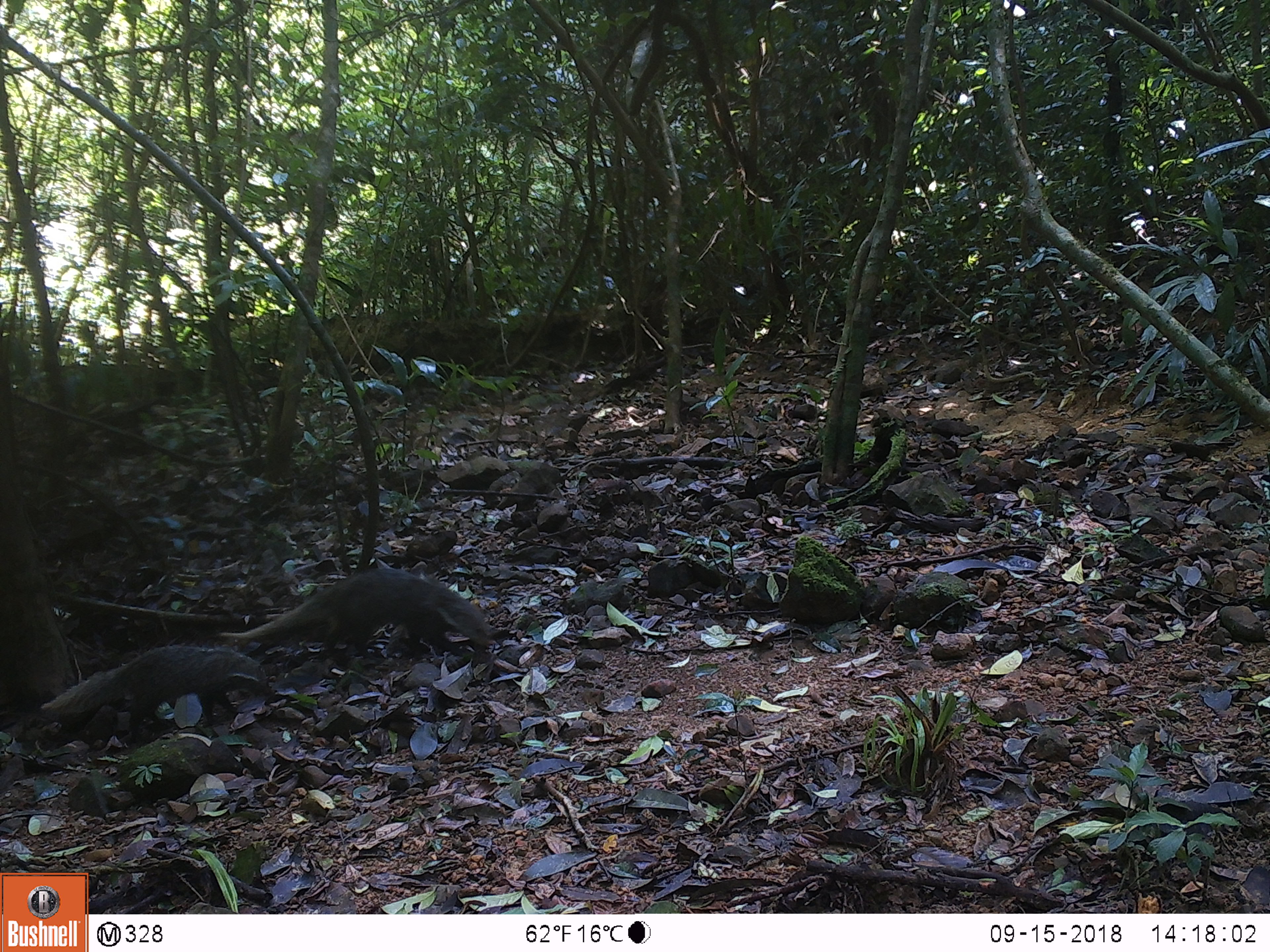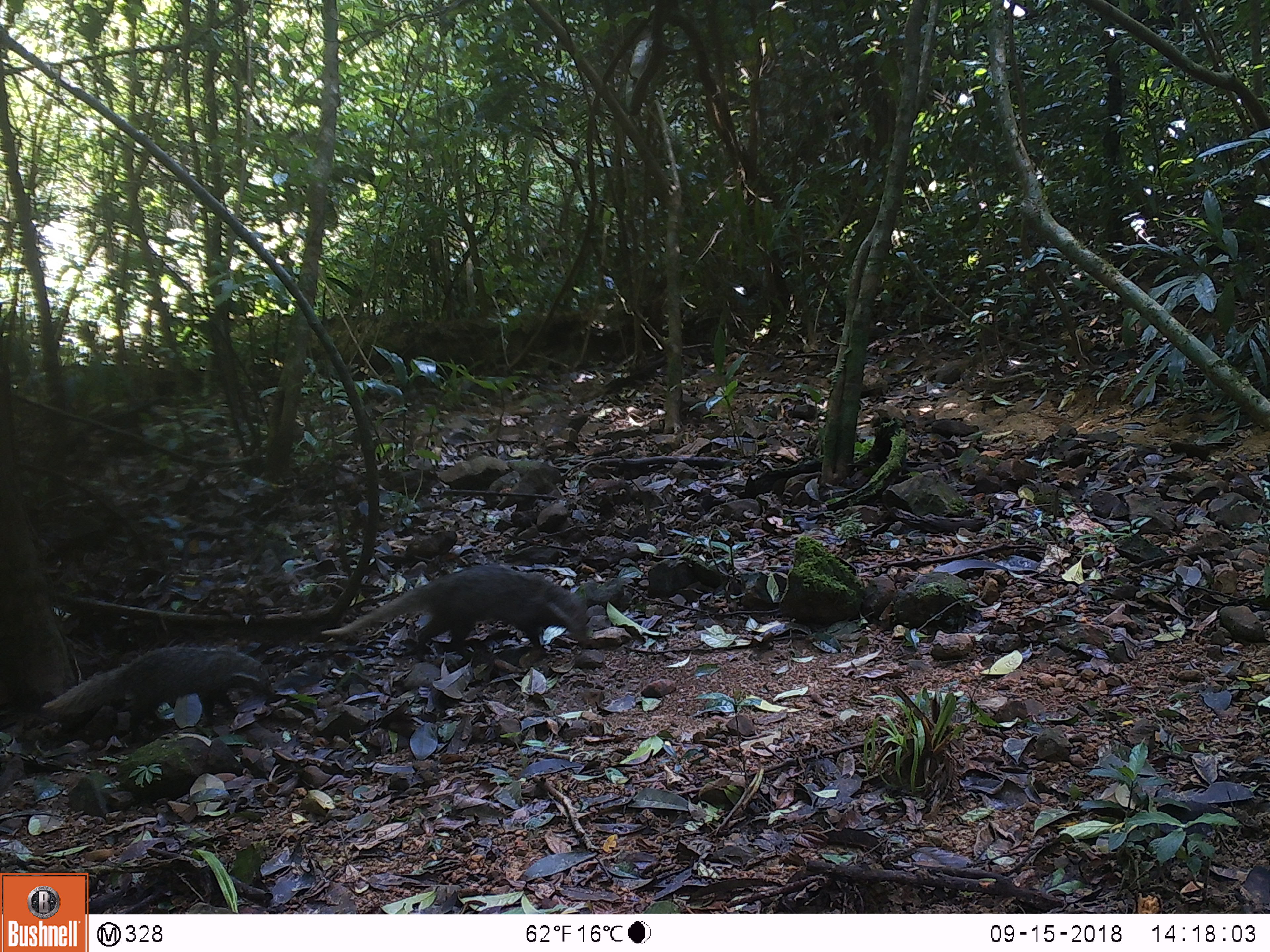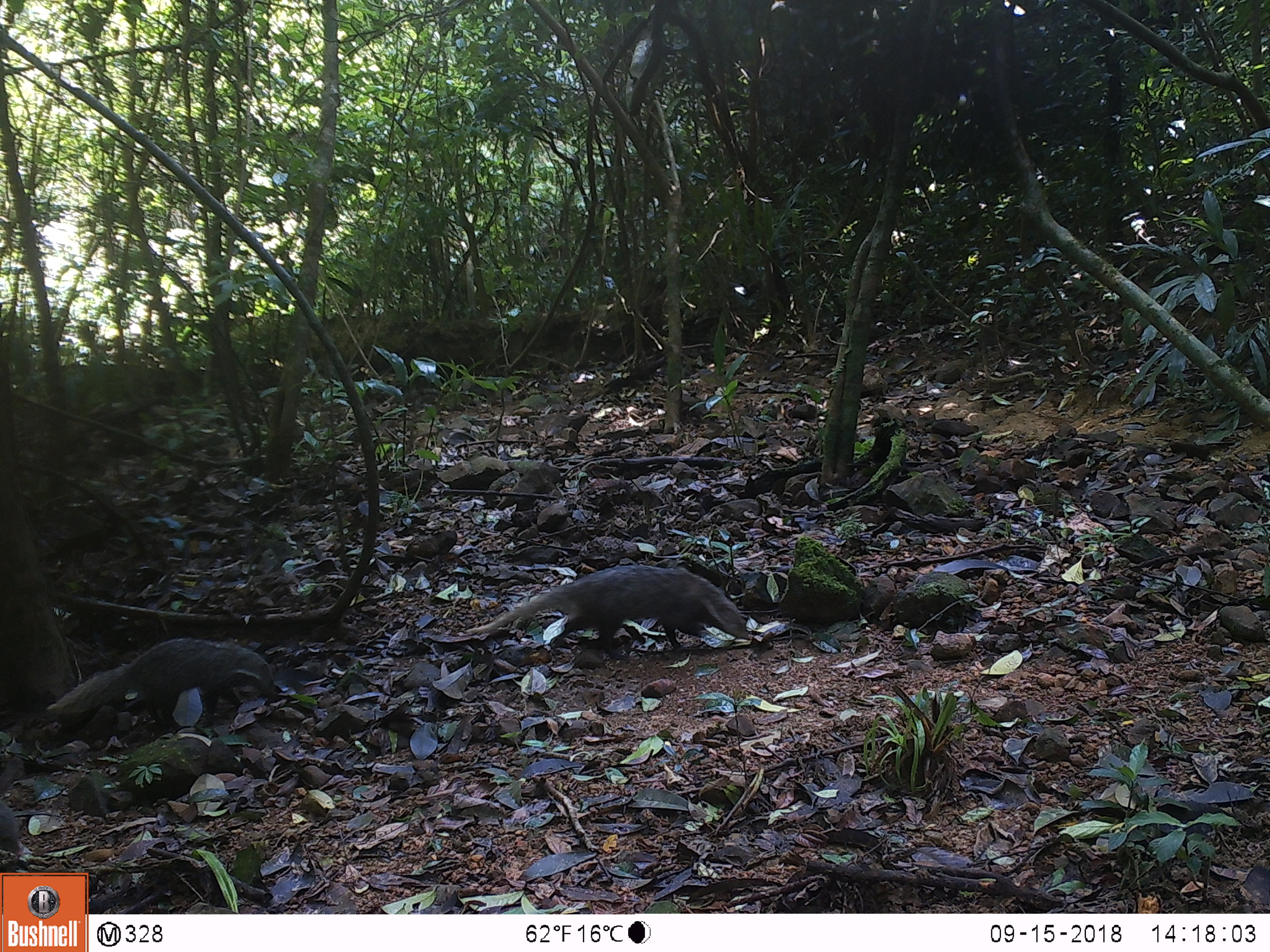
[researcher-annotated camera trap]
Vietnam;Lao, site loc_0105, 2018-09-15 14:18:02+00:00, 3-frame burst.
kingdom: Animalia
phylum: Chordata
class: Mammalia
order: Carnivora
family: Herpestidae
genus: Urva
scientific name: Urva urva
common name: crab-eating mongoose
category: crab eating mongoose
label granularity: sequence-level